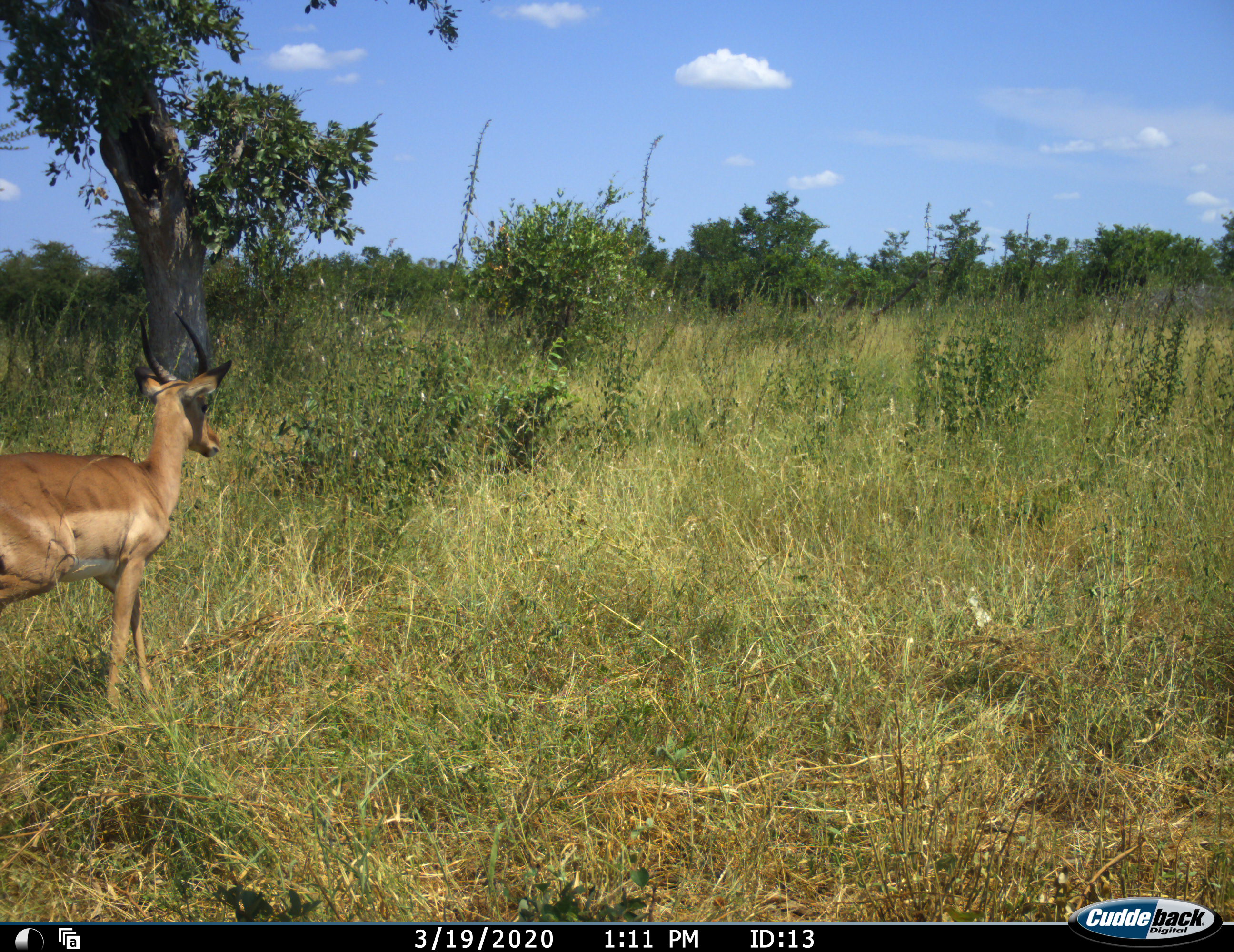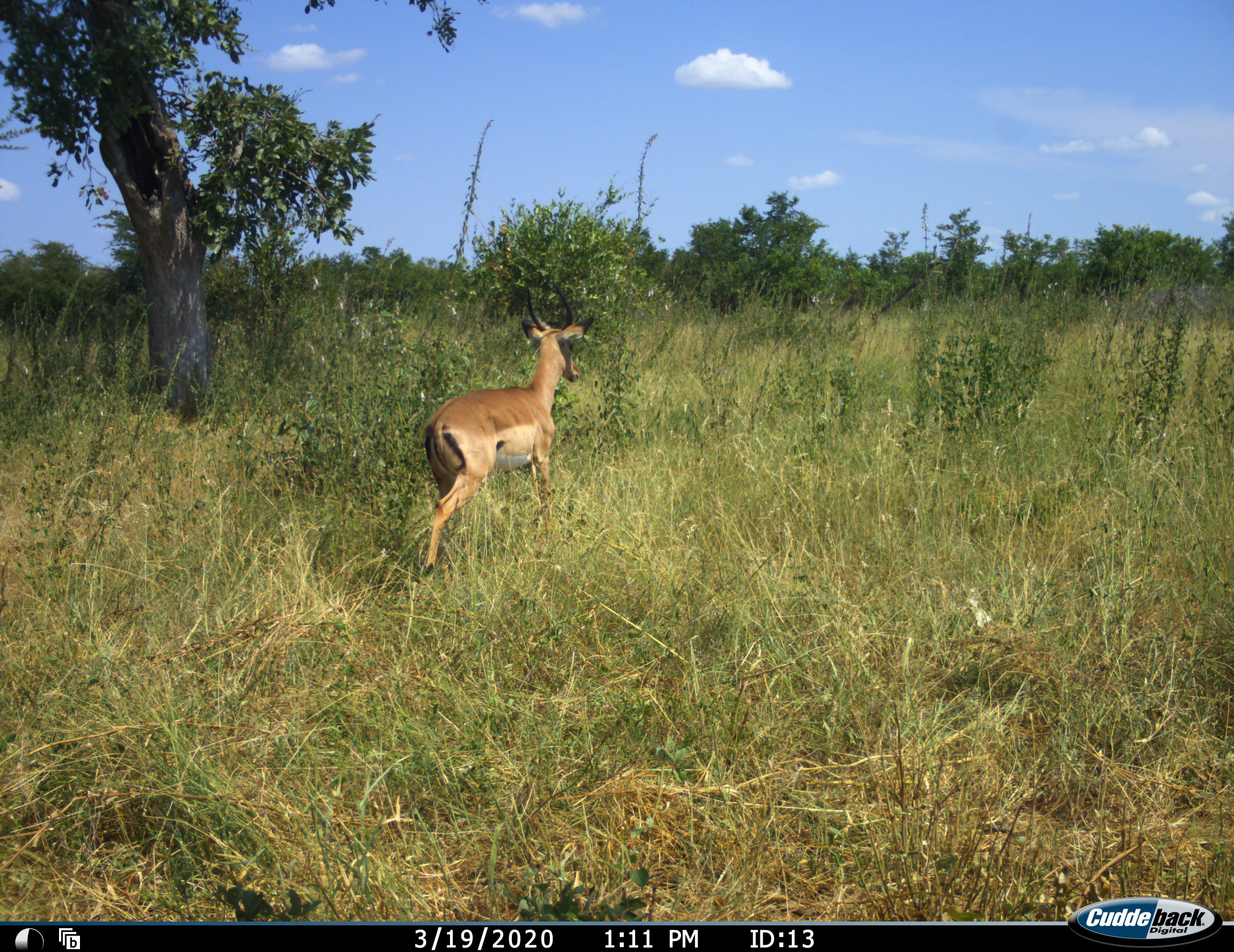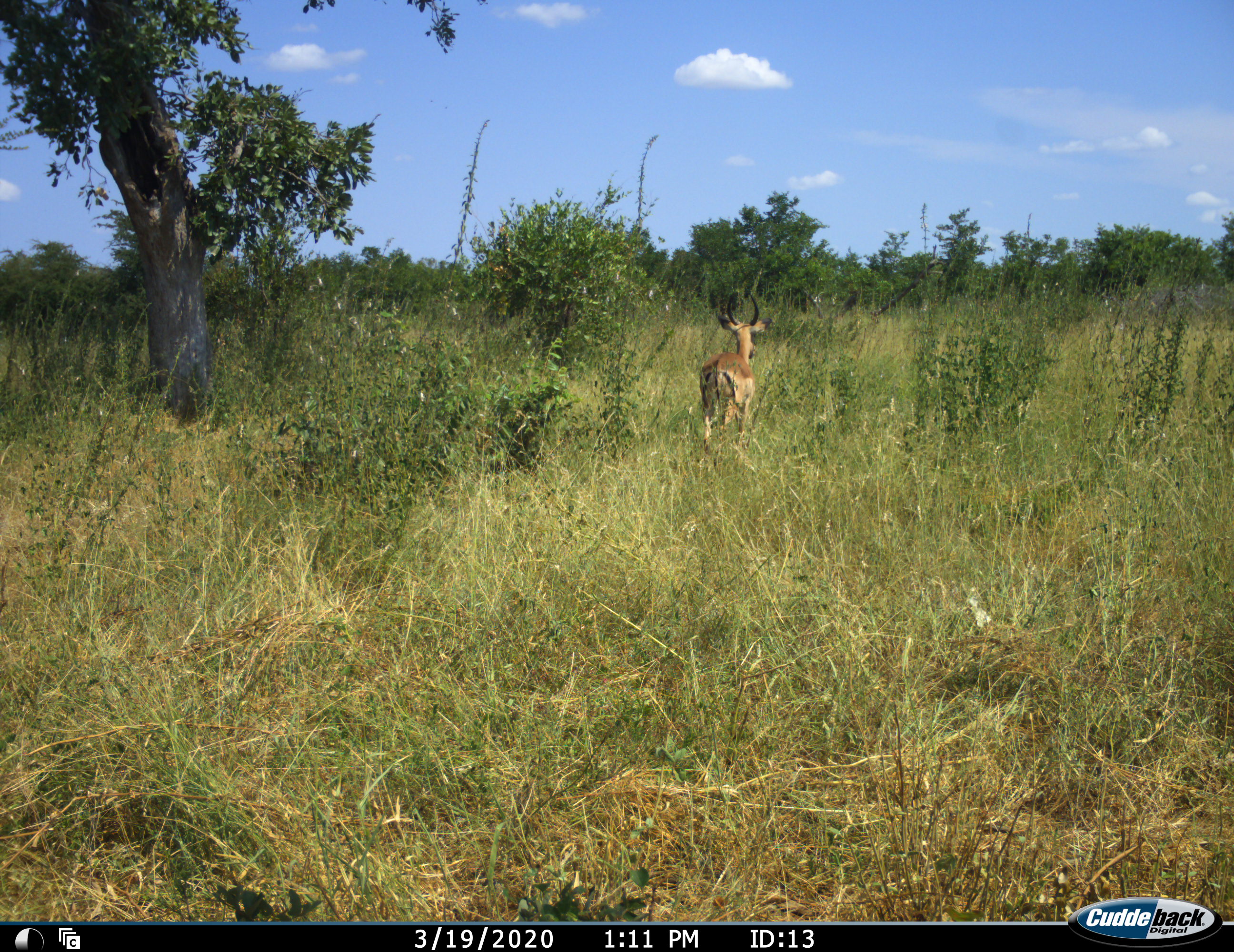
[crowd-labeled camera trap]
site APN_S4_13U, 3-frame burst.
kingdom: Animalia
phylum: Chordata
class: Mammalia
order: Artiodactyla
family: Bovidae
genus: Aepyceros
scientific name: Aepyceros melampus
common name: impala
Impala (Aepyceros melampus), count 1. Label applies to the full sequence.